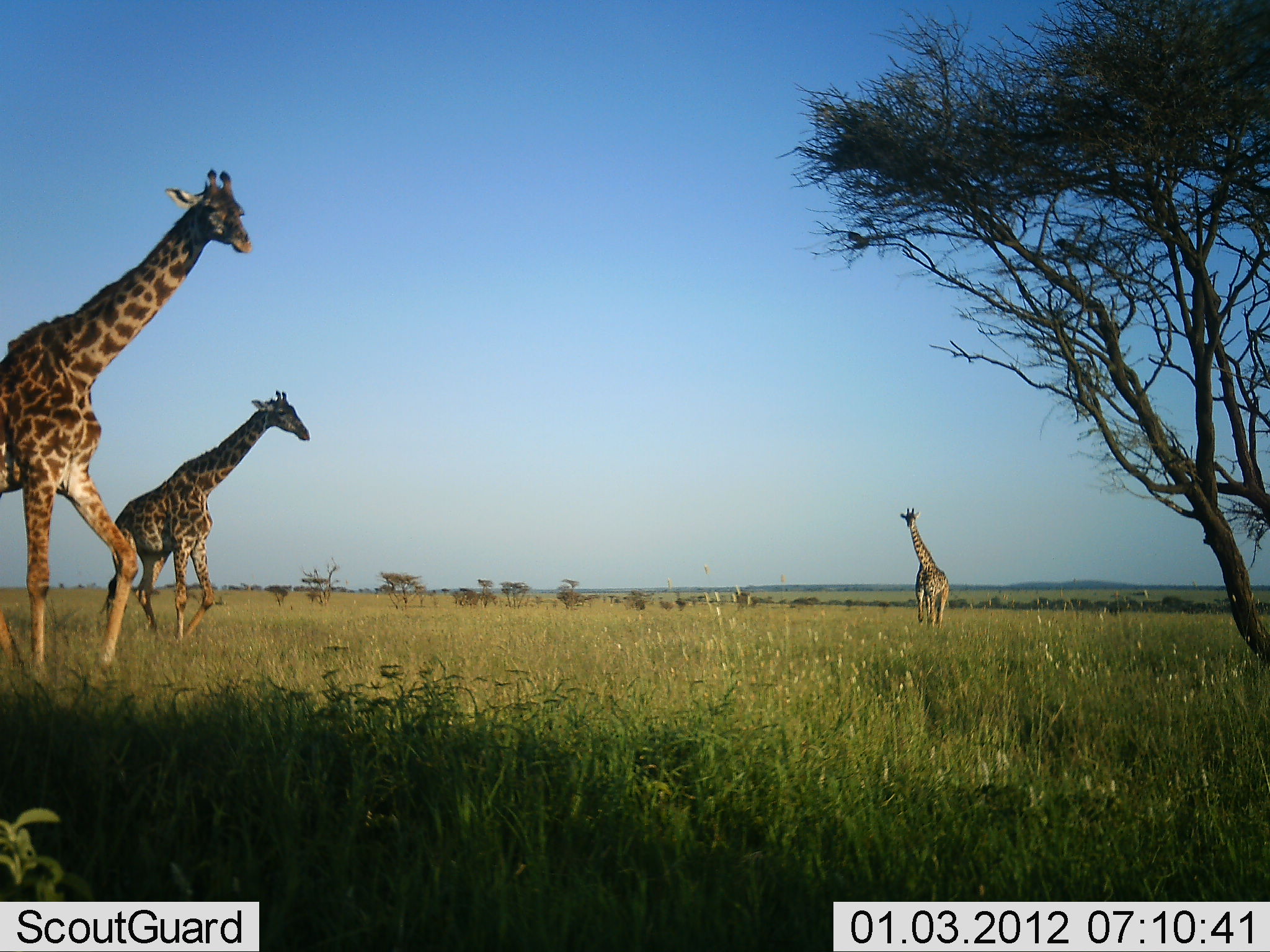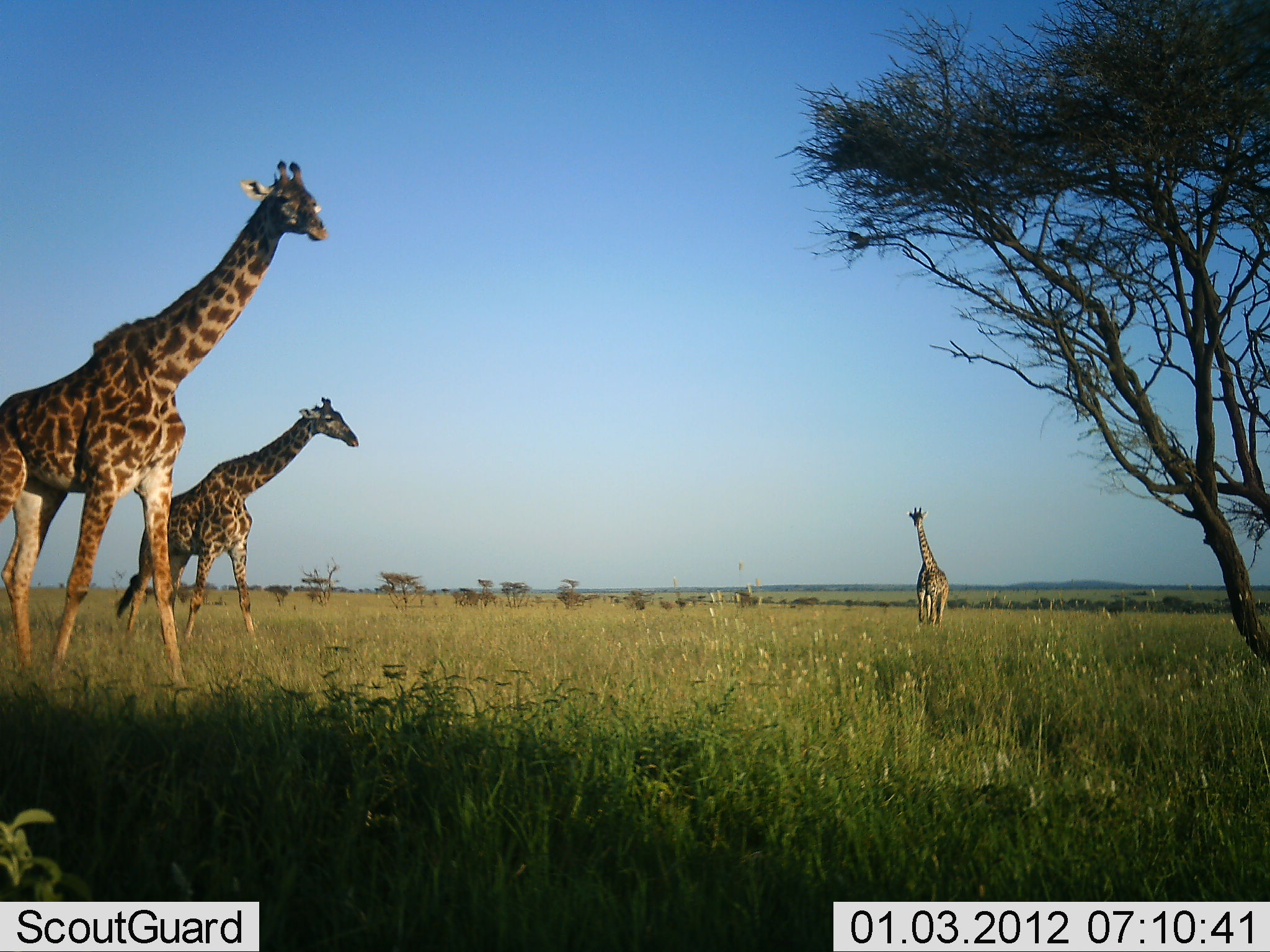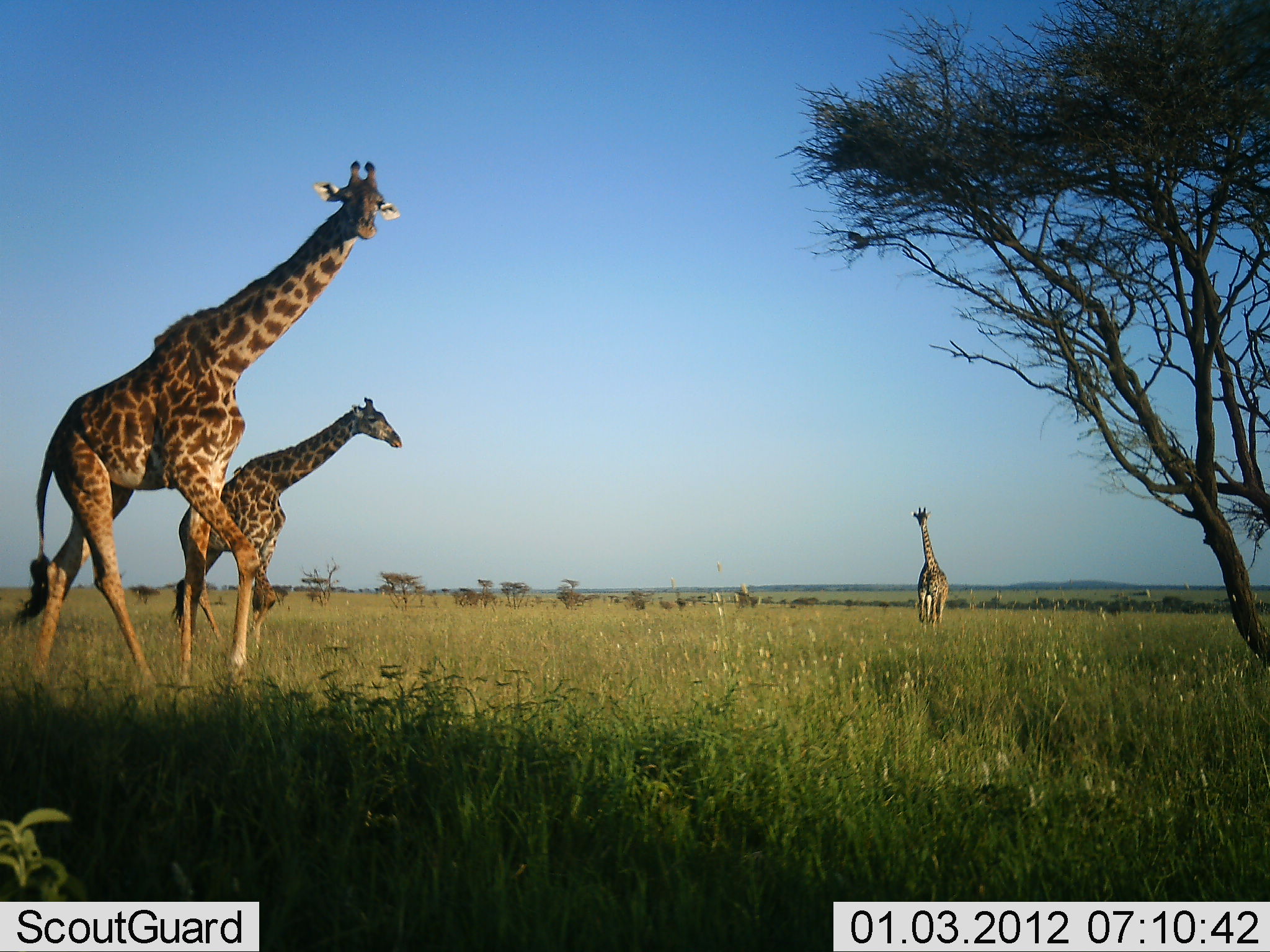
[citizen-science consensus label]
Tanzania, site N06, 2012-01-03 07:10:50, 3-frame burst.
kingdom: Animalia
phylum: Chordata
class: Mammalia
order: Artiodactyla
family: Giraffidae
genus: Giraffa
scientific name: Giraffa camelopardalis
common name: giraffe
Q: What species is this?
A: Giraffe (Giraffa camelopardalis).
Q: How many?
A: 3.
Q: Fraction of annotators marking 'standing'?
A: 58%.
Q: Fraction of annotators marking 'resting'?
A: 0%.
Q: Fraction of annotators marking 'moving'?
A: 92%.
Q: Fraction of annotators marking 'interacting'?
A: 0%.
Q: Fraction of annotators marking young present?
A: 0%.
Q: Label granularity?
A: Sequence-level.